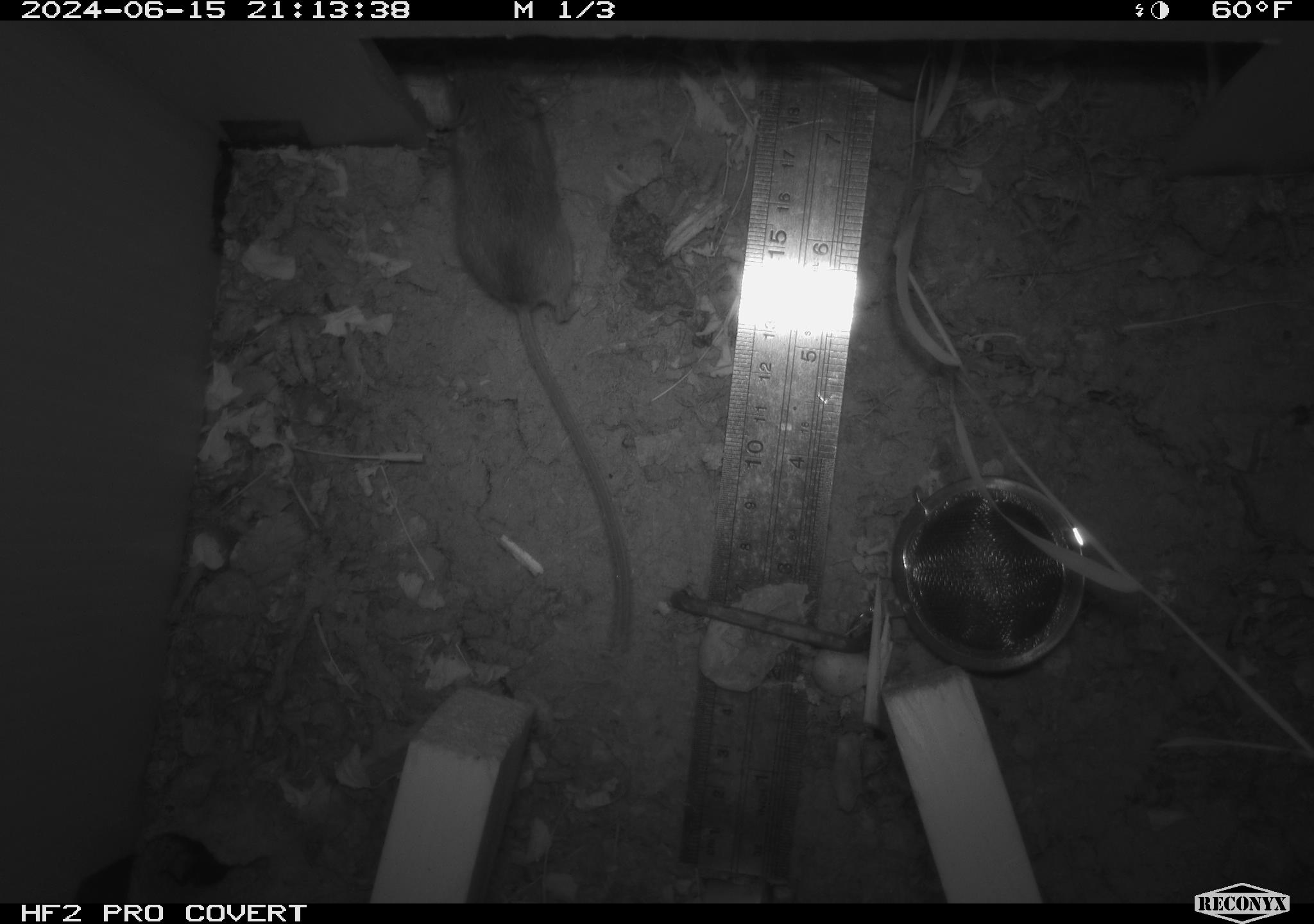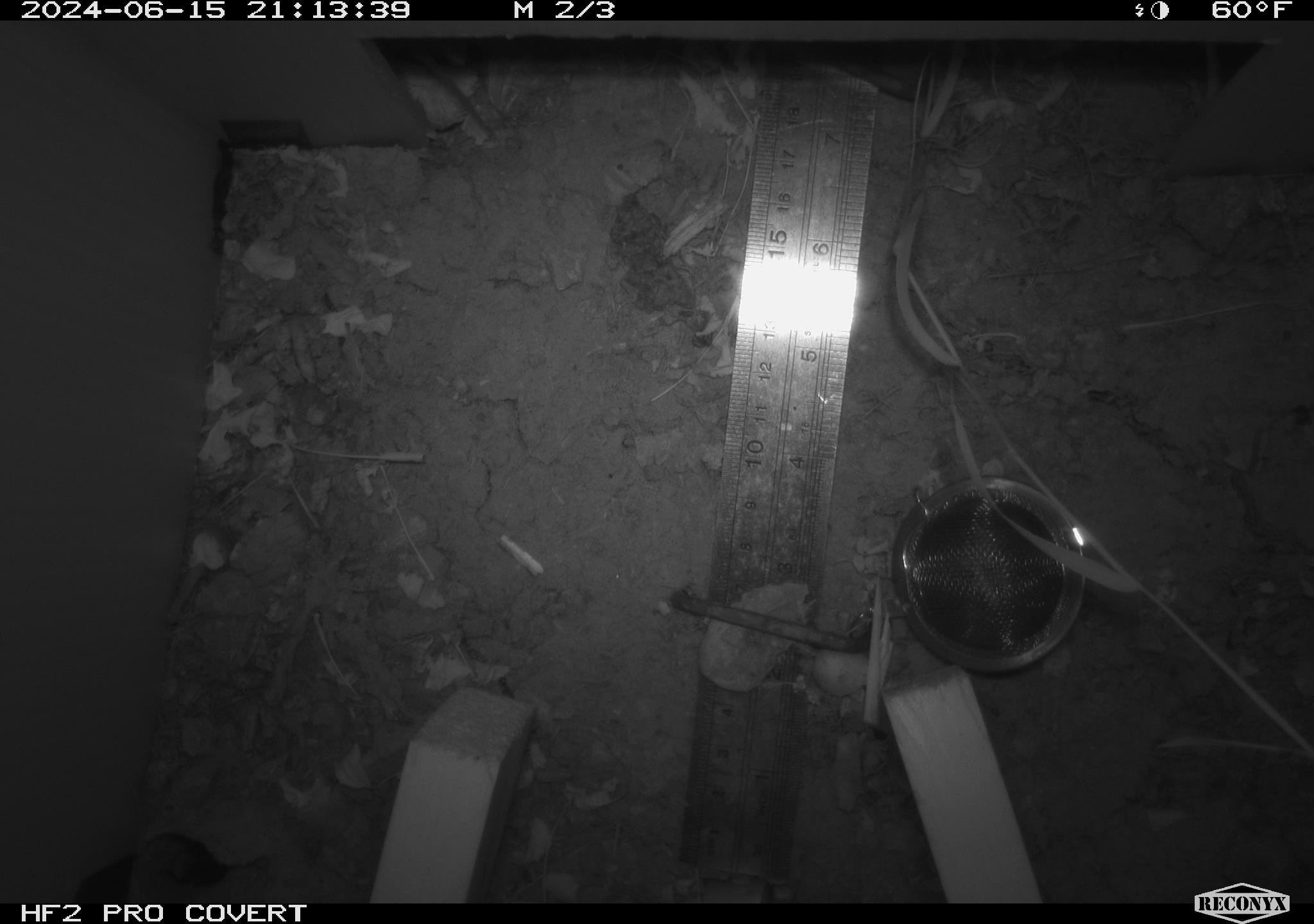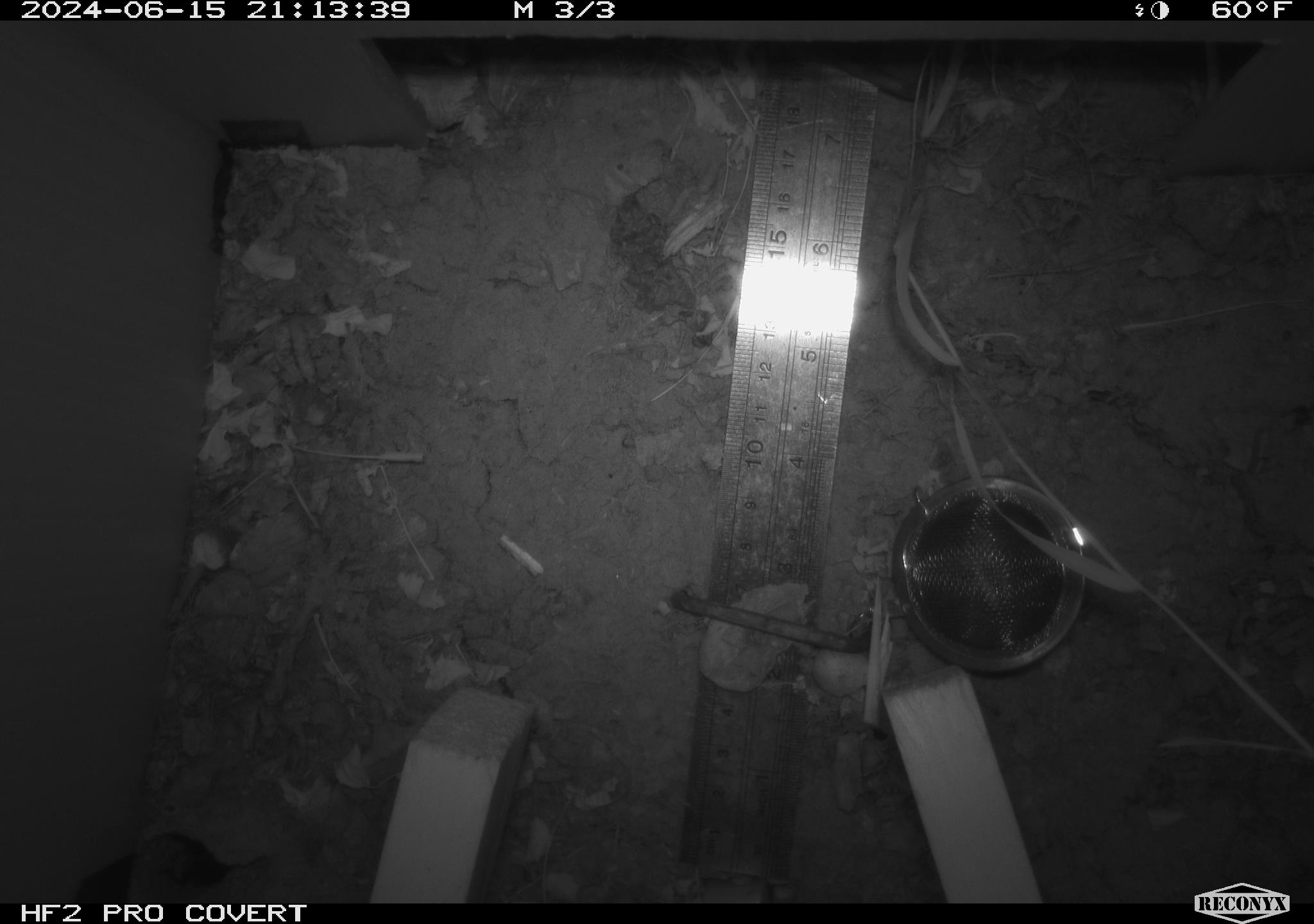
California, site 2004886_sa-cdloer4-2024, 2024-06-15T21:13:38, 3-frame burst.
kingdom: Animalia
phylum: Chordata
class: Mammalia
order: Rodentia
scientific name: Rodentia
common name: rodent